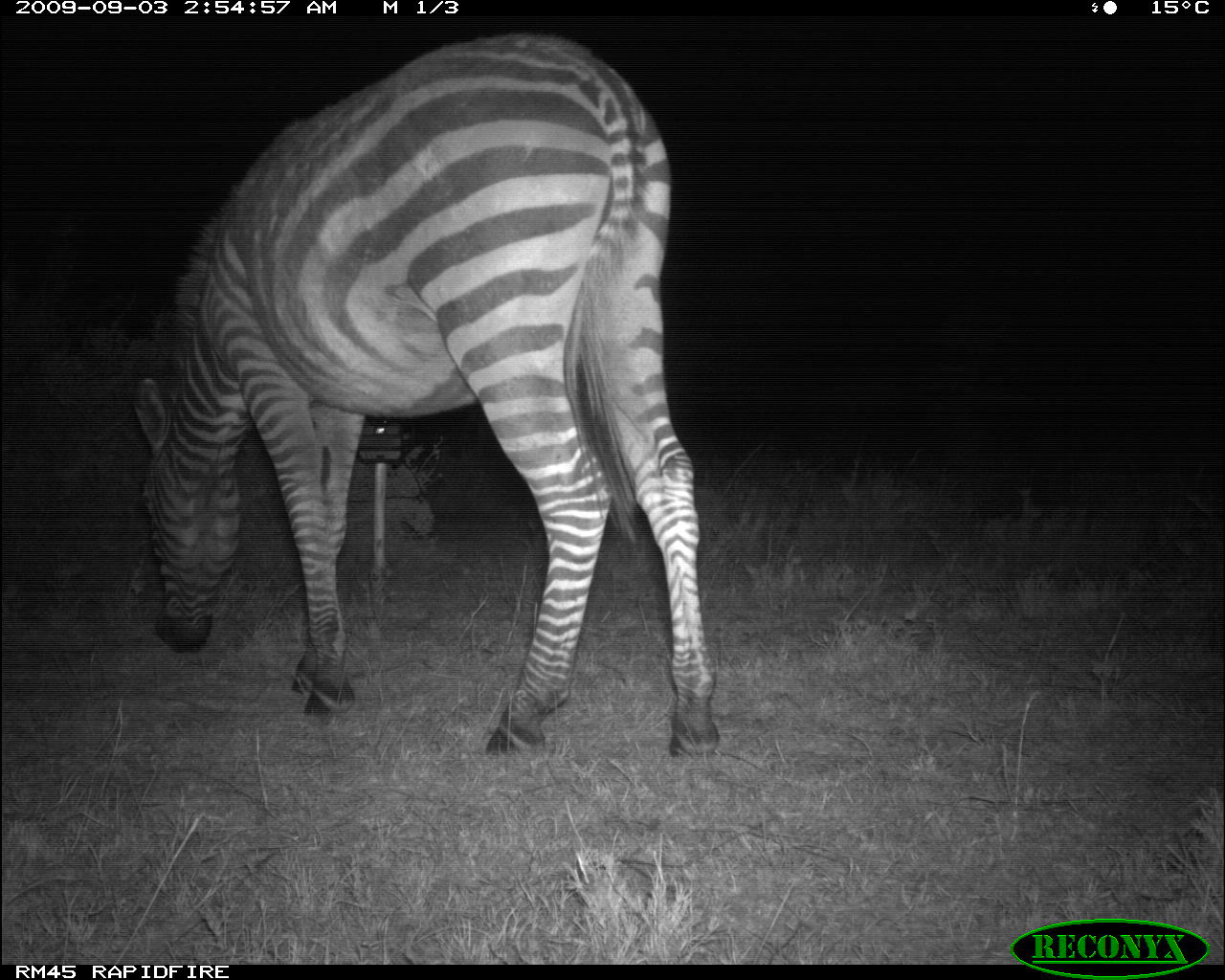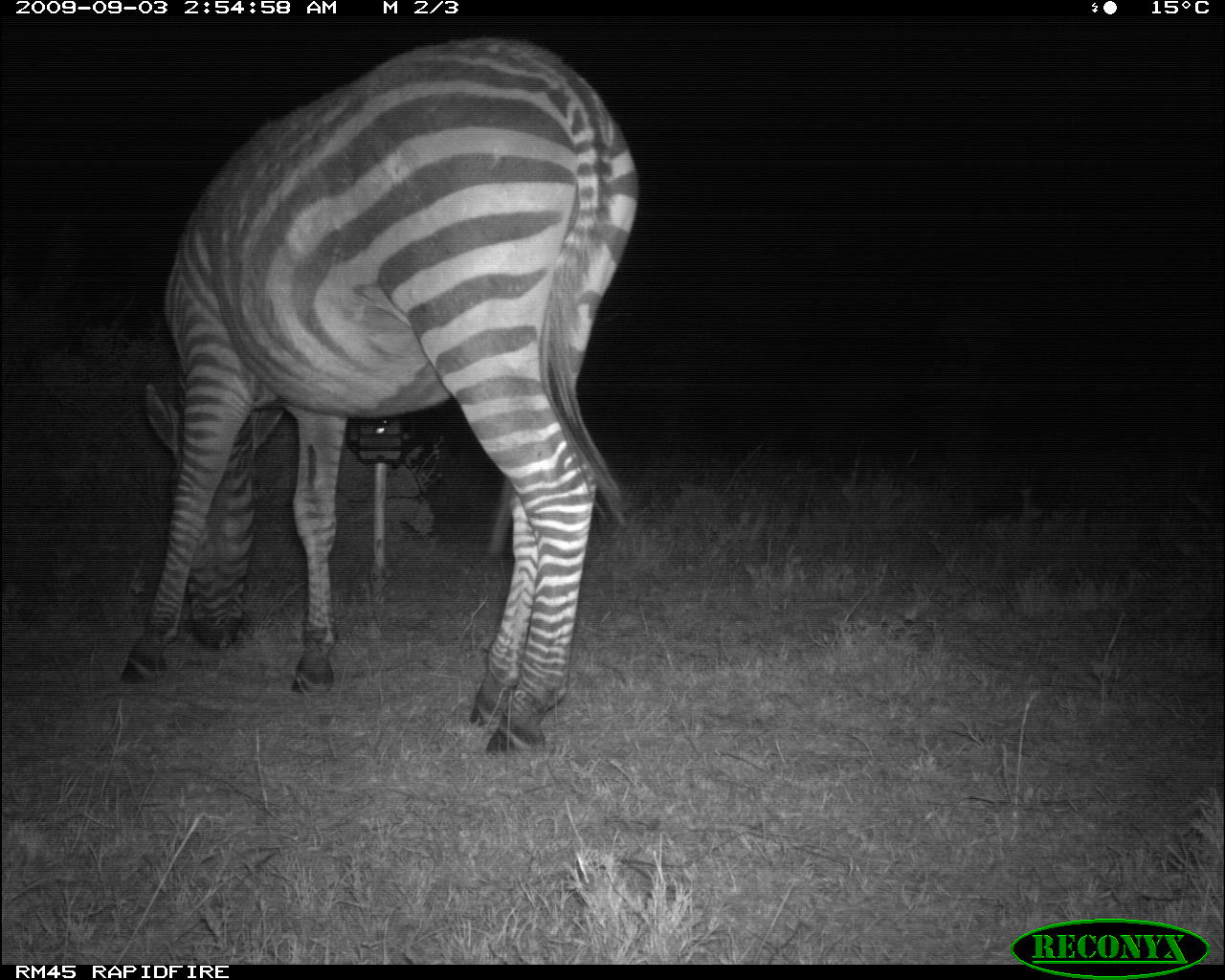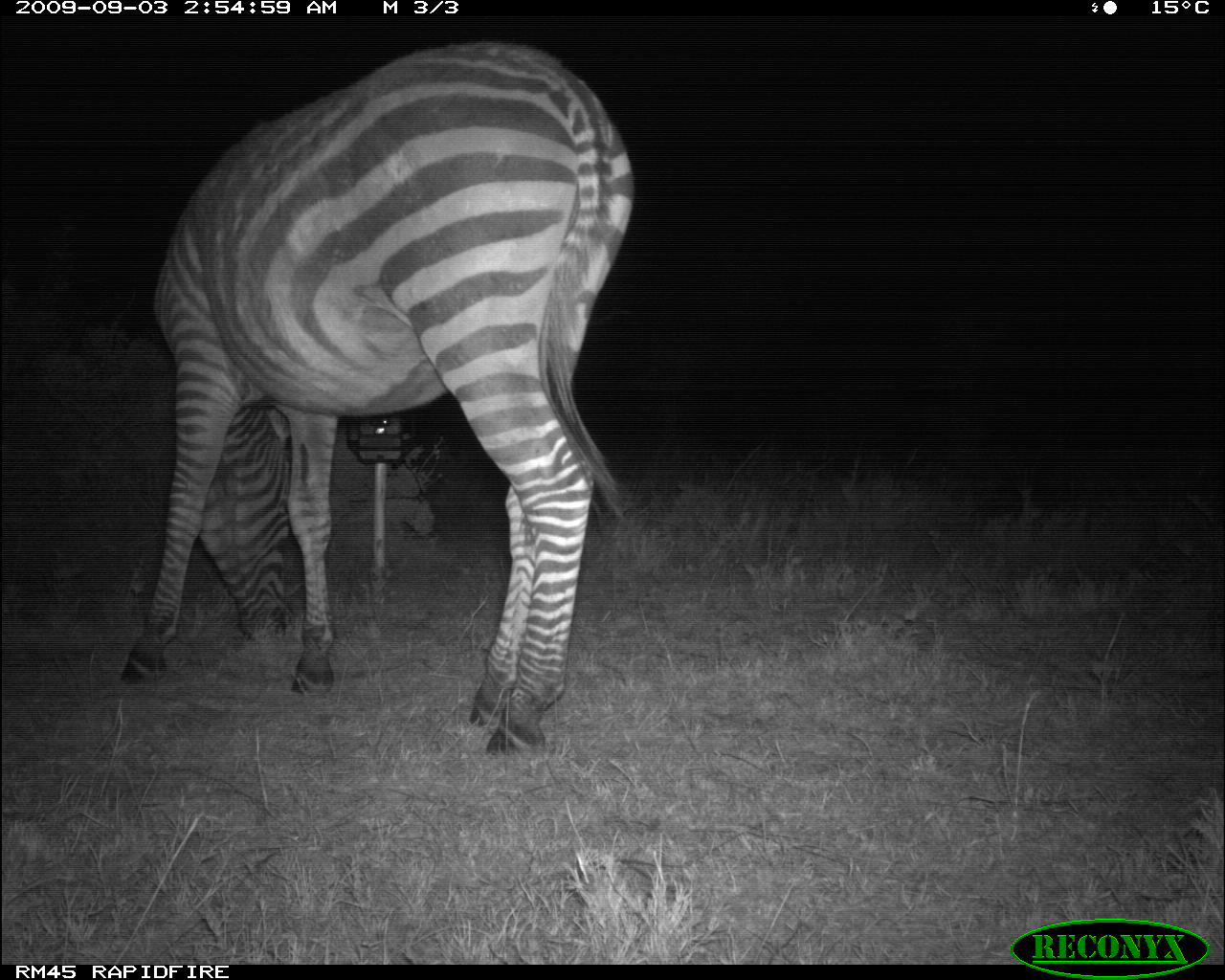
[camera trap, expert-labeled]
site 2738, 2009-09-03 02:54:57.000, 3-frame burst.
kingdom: Animalia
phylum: Chordata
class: Mammalia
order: Perissodactyla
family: Equidae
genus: Equus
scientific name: Equus quagga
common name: plains zebra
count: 1